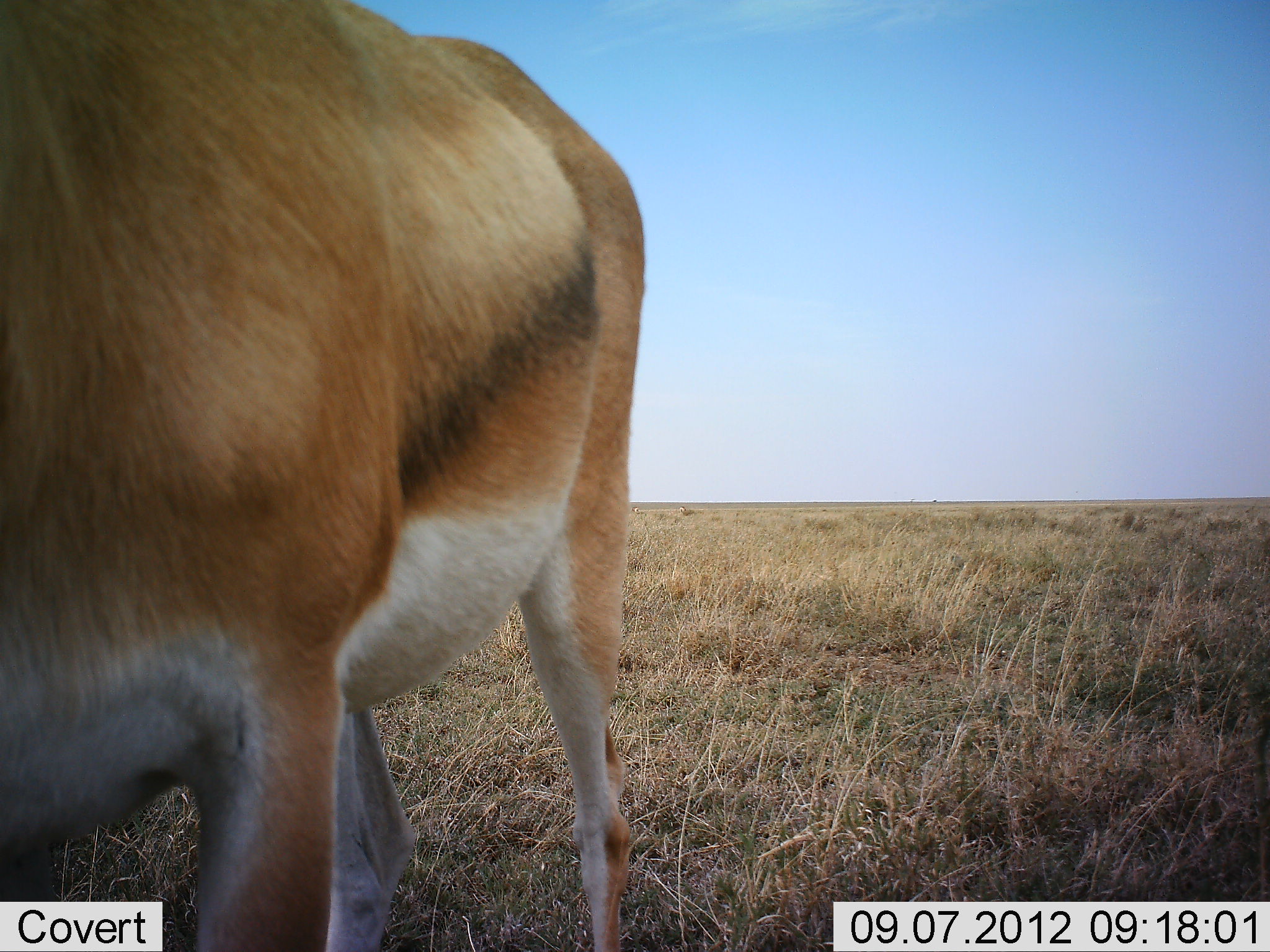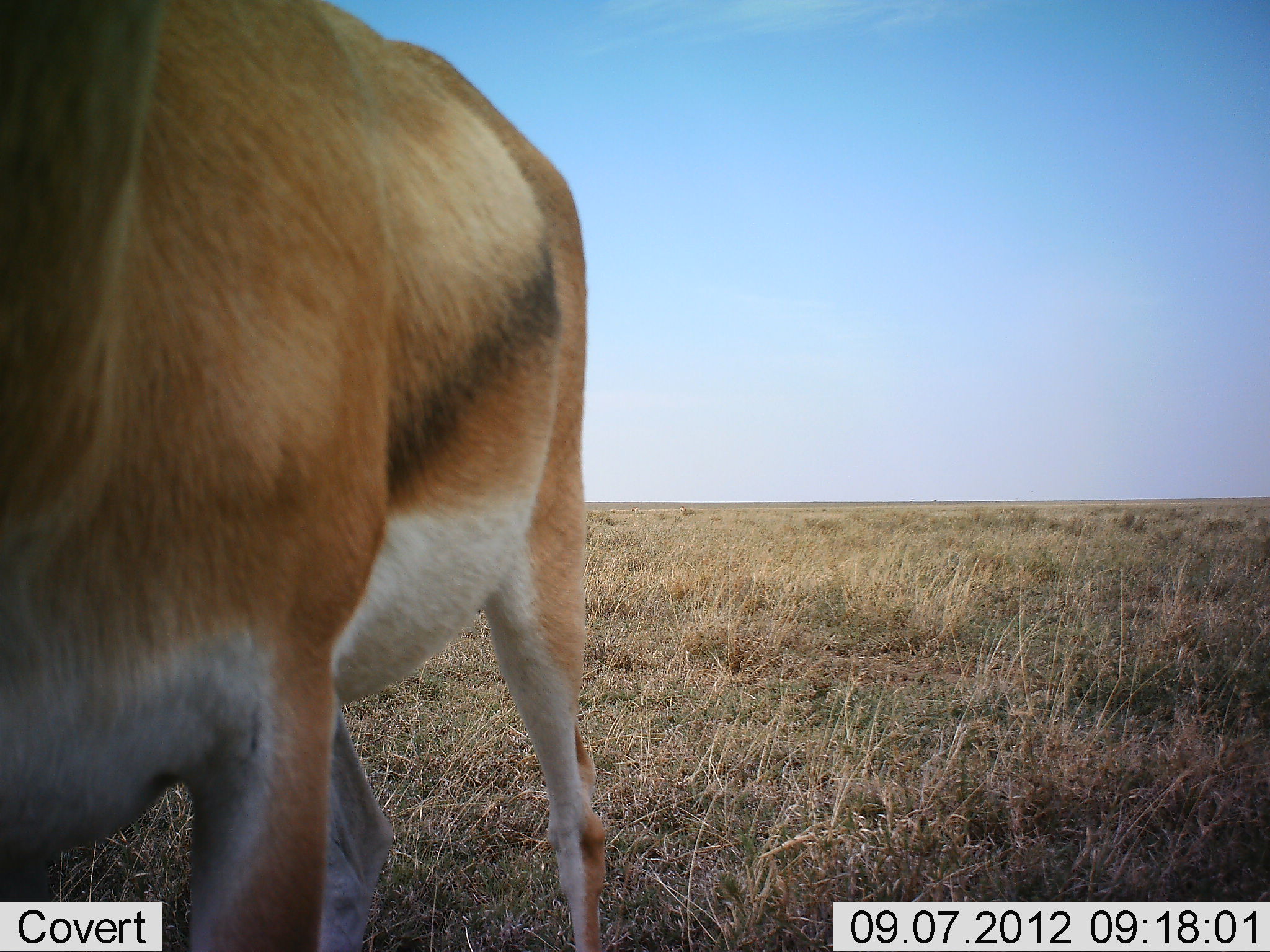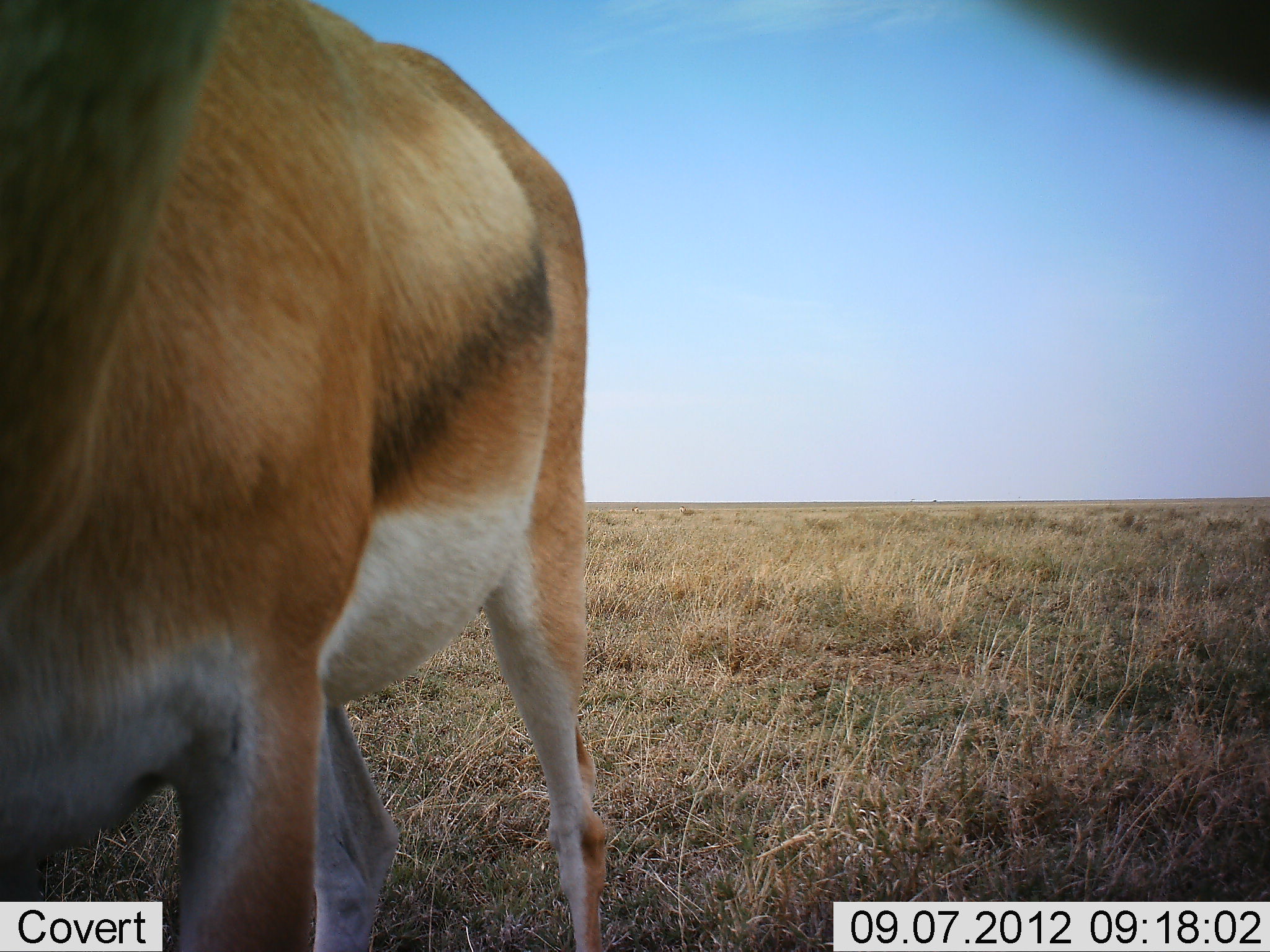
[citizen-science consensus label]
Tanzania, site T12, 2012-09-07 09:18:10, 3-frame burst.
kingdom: Animalia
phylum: Chordata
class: Mammalia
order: Artiodactyla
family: Bovidae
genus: Nanger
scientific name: Nanger granti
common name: grant's gazelle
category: gazellegrants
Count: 1.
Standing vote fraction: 90%.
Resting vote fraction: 0%.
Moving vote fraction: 0%.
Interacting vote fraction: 0%.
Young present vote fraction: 0%.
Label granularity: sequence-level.